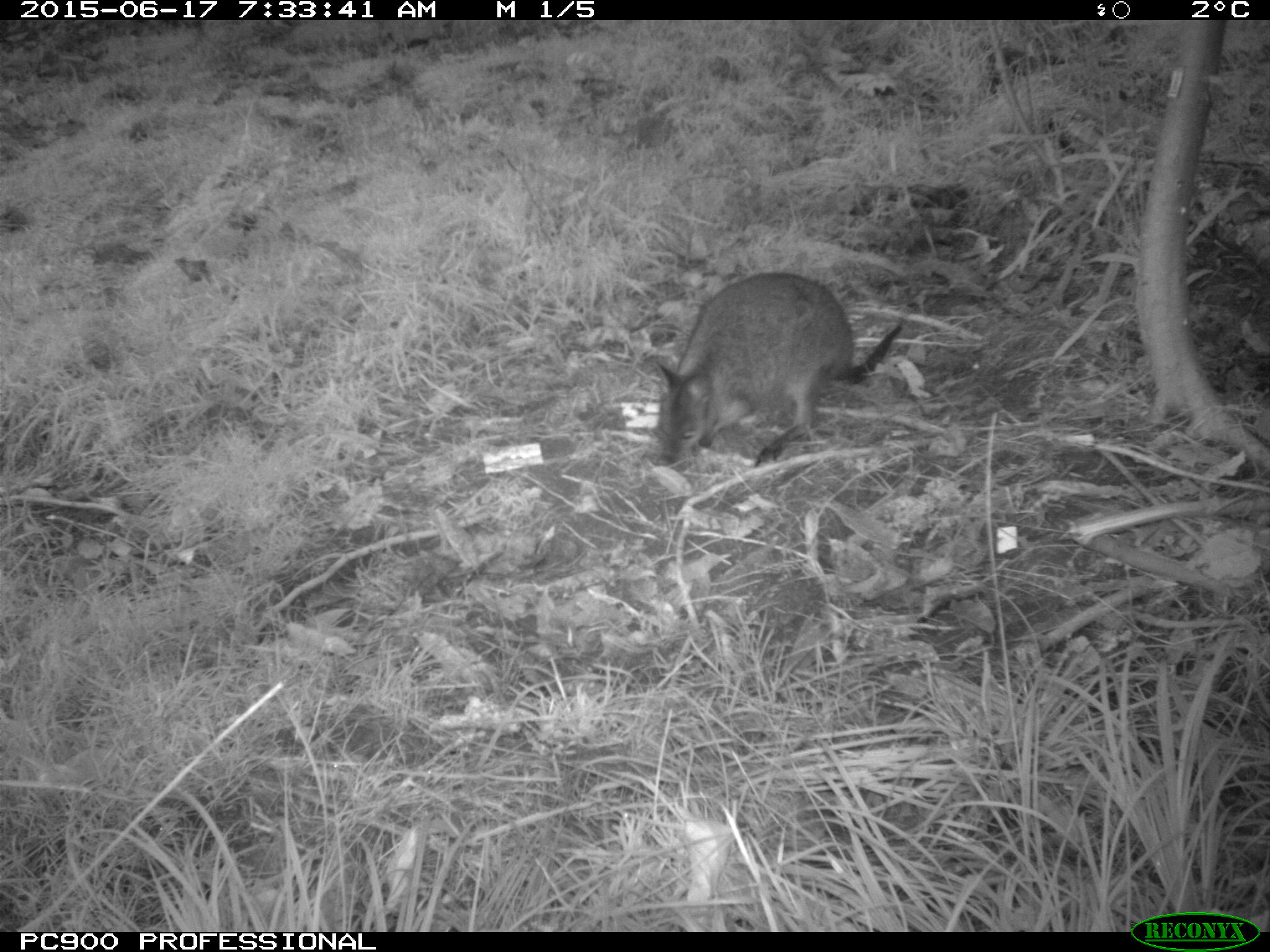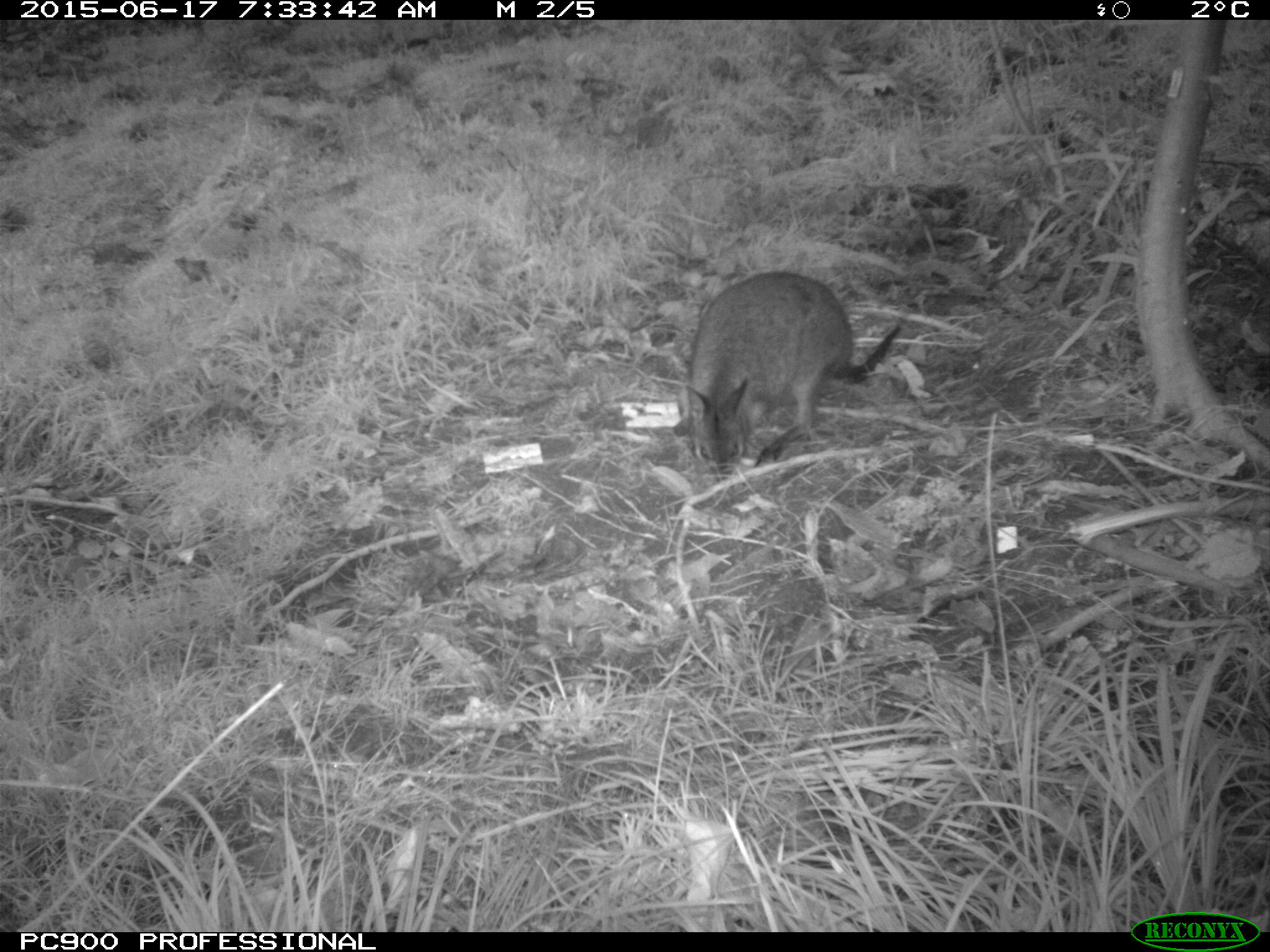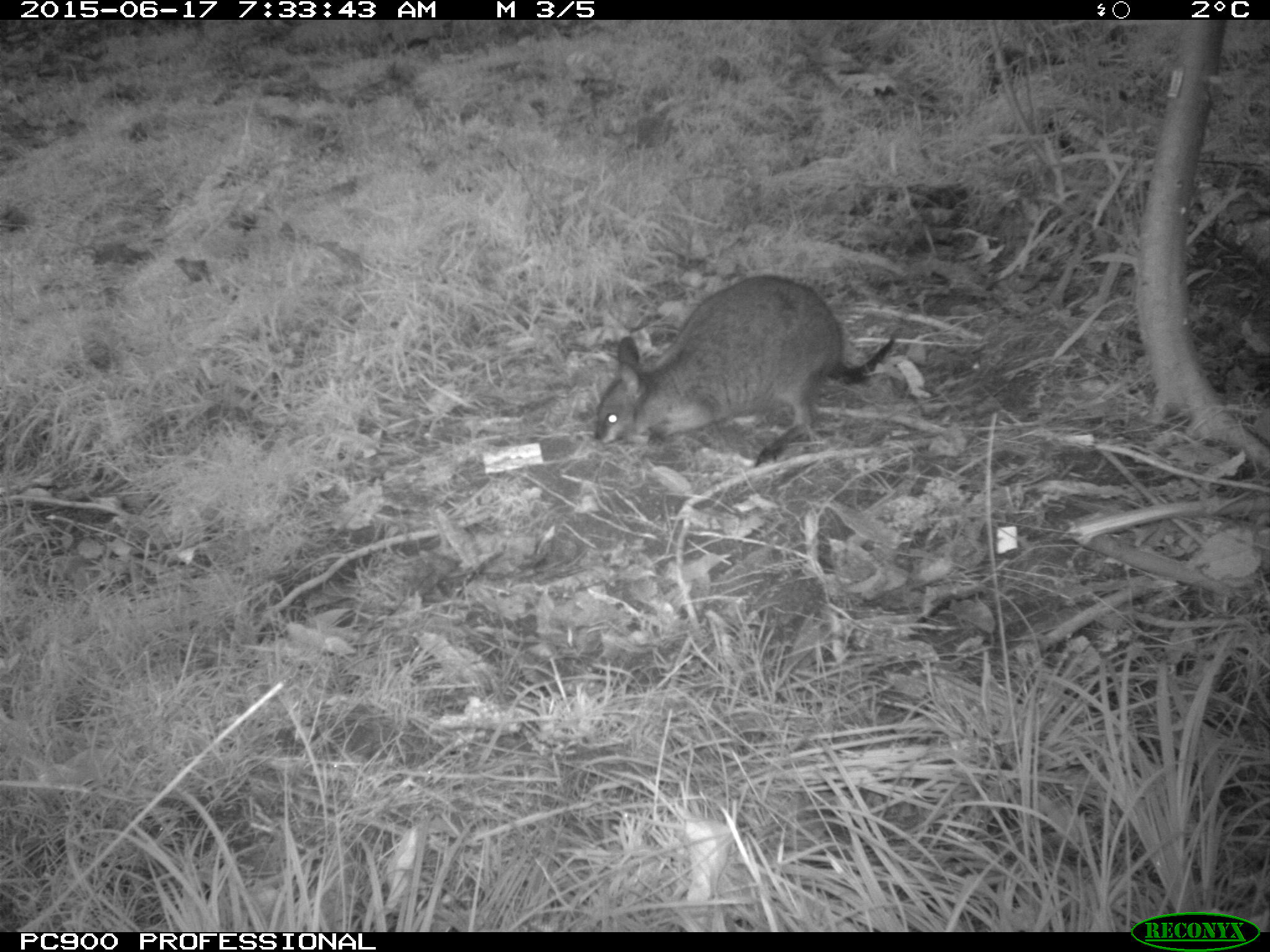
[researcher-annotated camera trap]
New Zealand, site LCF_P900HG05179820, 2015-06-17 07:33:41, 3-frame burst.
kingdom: Animalia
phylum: Chordata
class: Mammalia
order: Diprotodontia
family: Macropodidae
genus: Notamacropus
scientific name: Notamacropus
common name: wallaby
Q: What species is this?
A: Wallaby (Notamacropus).